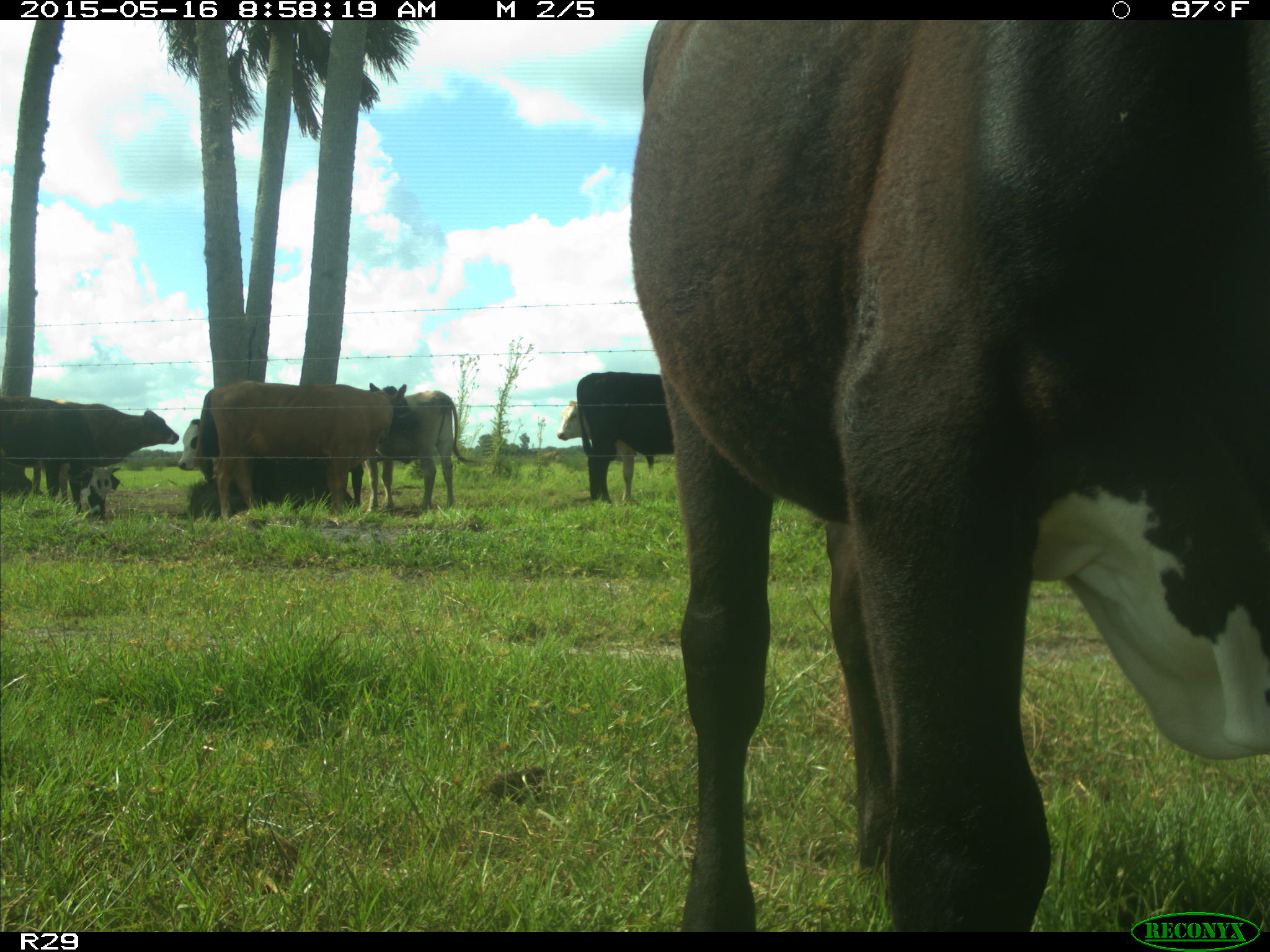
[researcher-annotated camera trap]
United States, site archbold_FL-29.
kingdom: Animalia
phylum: Chordata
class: Mammalia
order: Artiodactyla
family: Bovidae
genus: Bos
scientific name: Bos taurus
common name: domestic cow